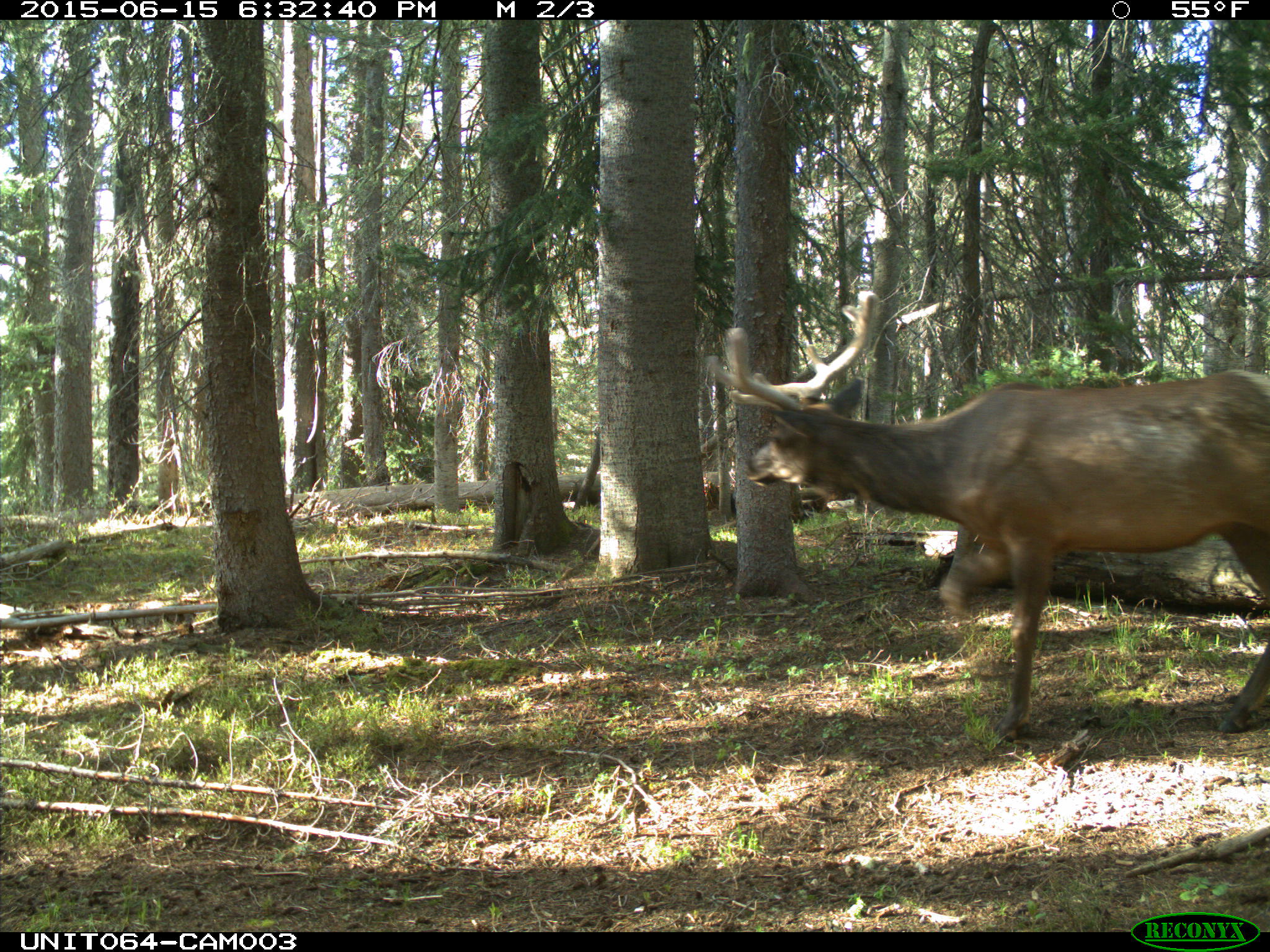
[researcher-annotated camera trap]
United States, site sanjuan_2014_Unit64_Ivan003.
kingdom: Animalia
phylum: Chordata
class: Mammalia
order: Artiodactyla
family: Cervidae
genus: Cervus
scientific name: Cervus elaphus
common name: red deer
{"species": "Cervus elaphus (red deer)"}